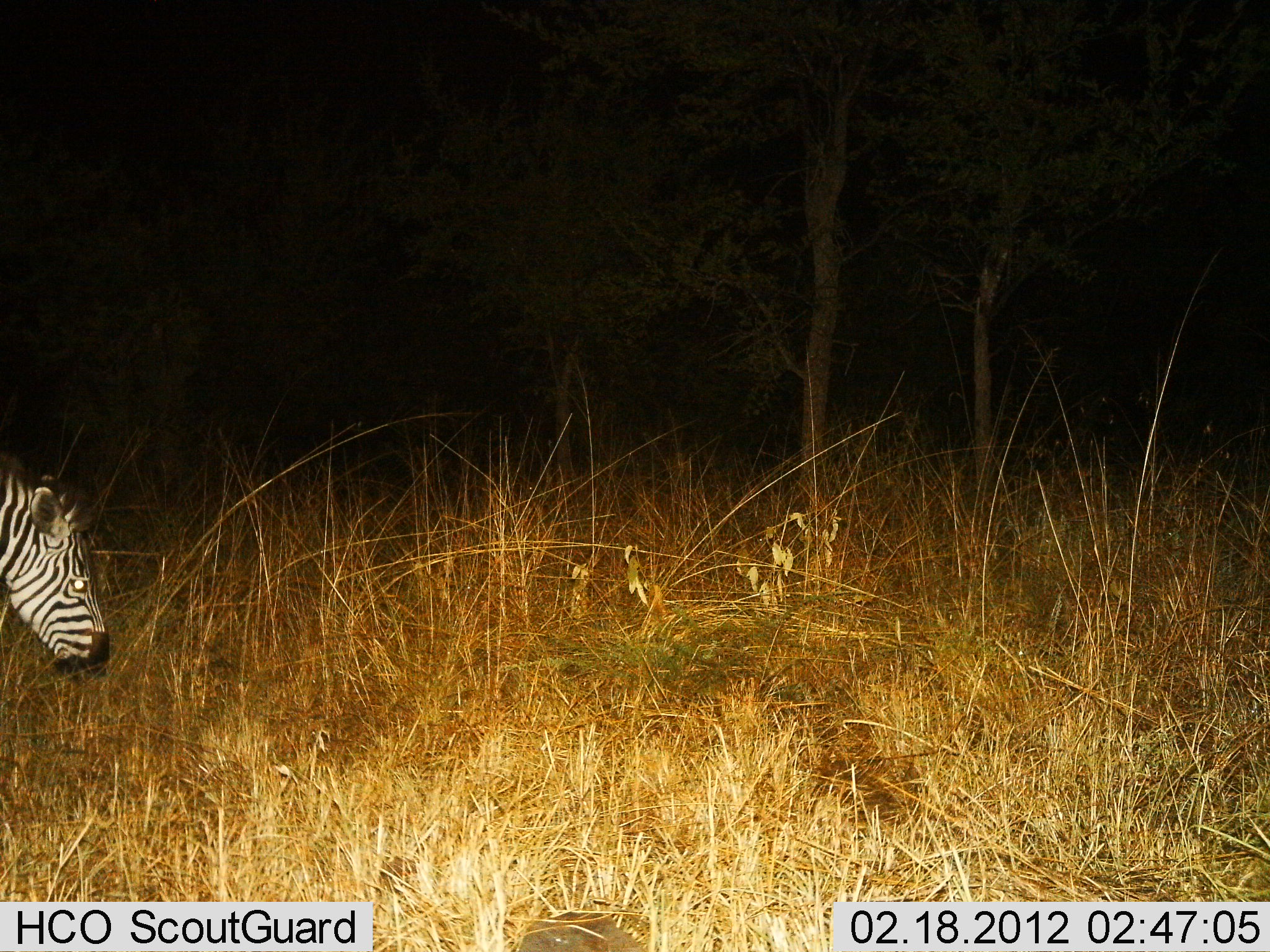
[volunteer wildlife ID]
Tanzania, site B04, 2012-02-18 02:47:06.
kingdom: Animalia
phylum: Chordata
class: Mammalia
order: Perissodactyla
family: Equidae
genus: Equus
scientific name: Equus quagga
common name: plains zebra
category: zebra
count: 1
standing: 33%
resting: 0%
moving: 28%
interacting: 0%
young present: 0%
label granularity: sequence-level